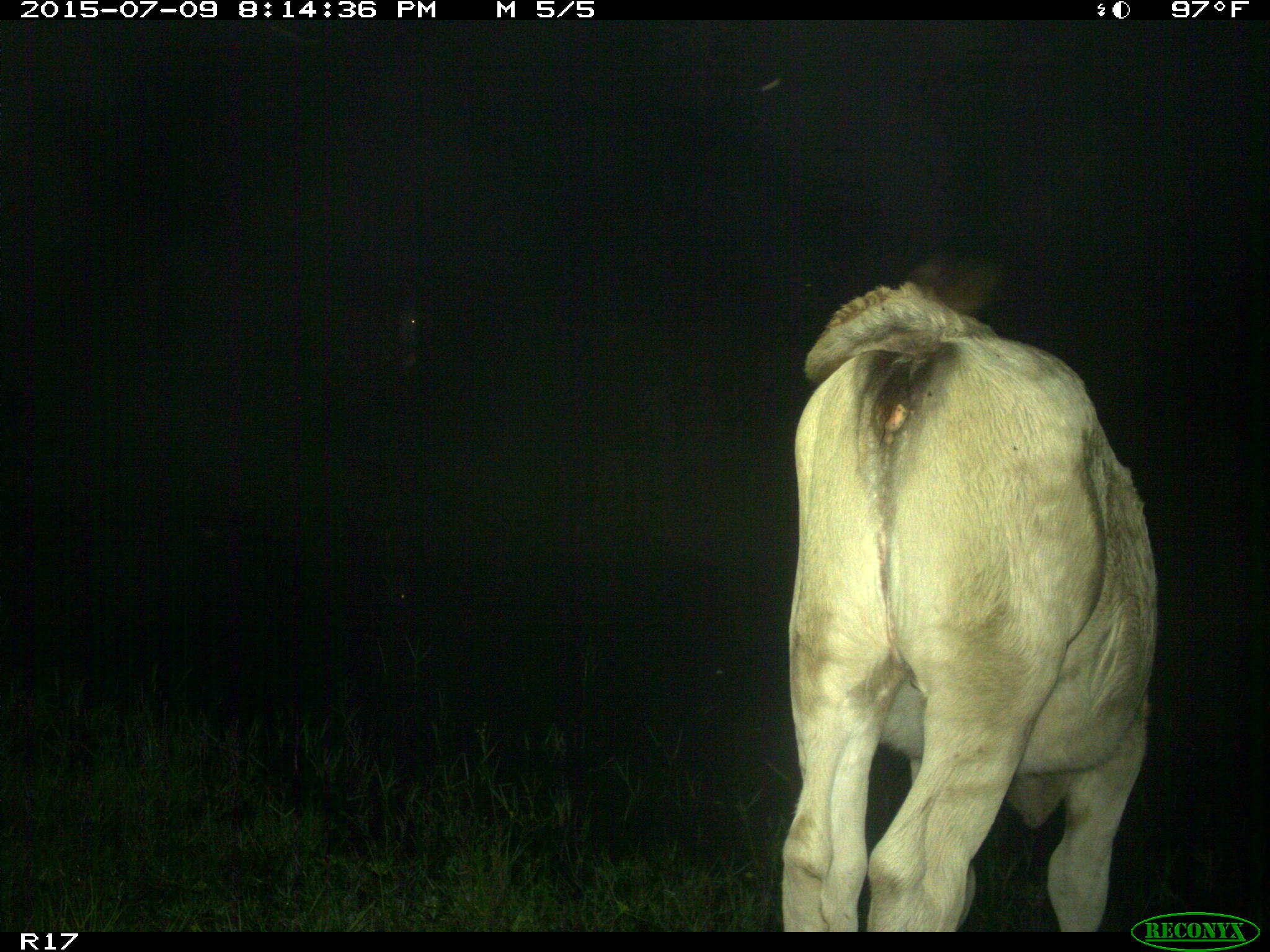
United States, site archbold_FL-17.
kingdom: Animalia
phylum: Chordata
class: Mammalia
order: Artiodactyla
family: Bovidae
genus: Bos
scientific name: Bos taurus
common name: domestic cow